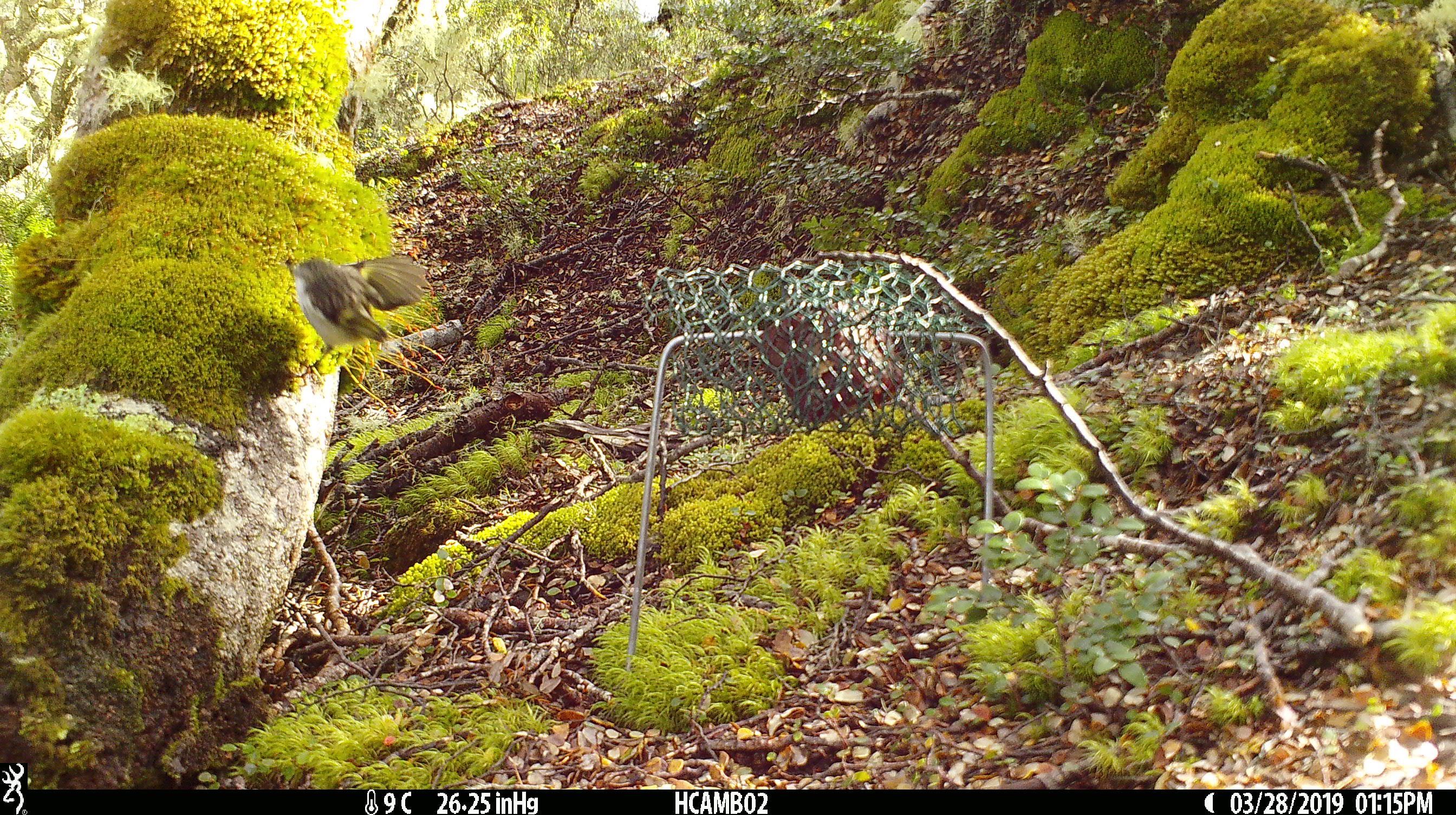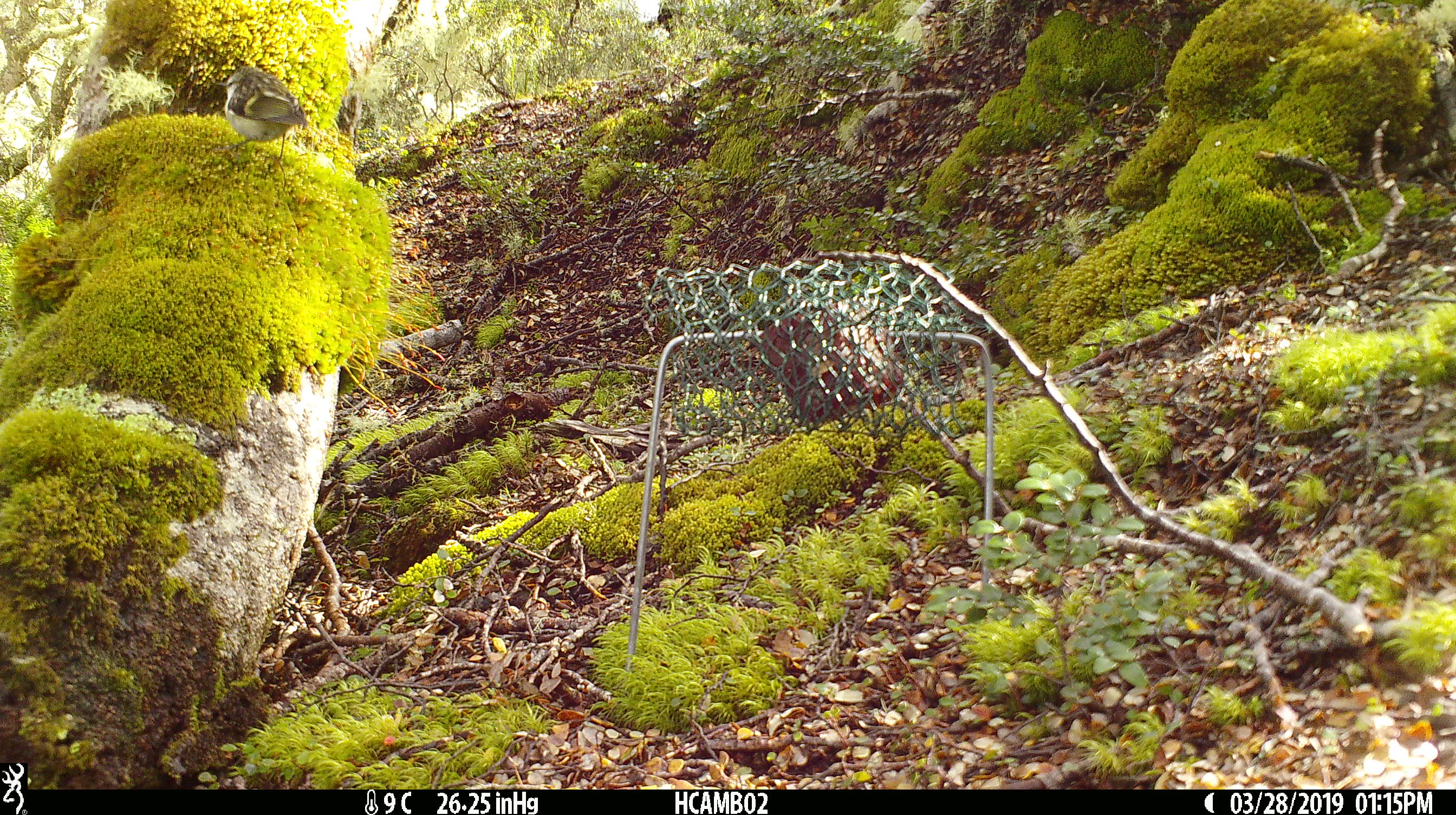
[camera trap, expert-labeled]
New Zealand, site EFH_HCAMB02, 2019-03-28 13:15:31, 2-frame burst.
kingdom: Animalia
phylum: Chordata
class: Aves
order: Passeriformes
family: Acanthisittidae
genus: Acanthisitta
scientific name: Acanthisitta chloris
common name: rifleman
Rifleman (Acanthisitta chloris).